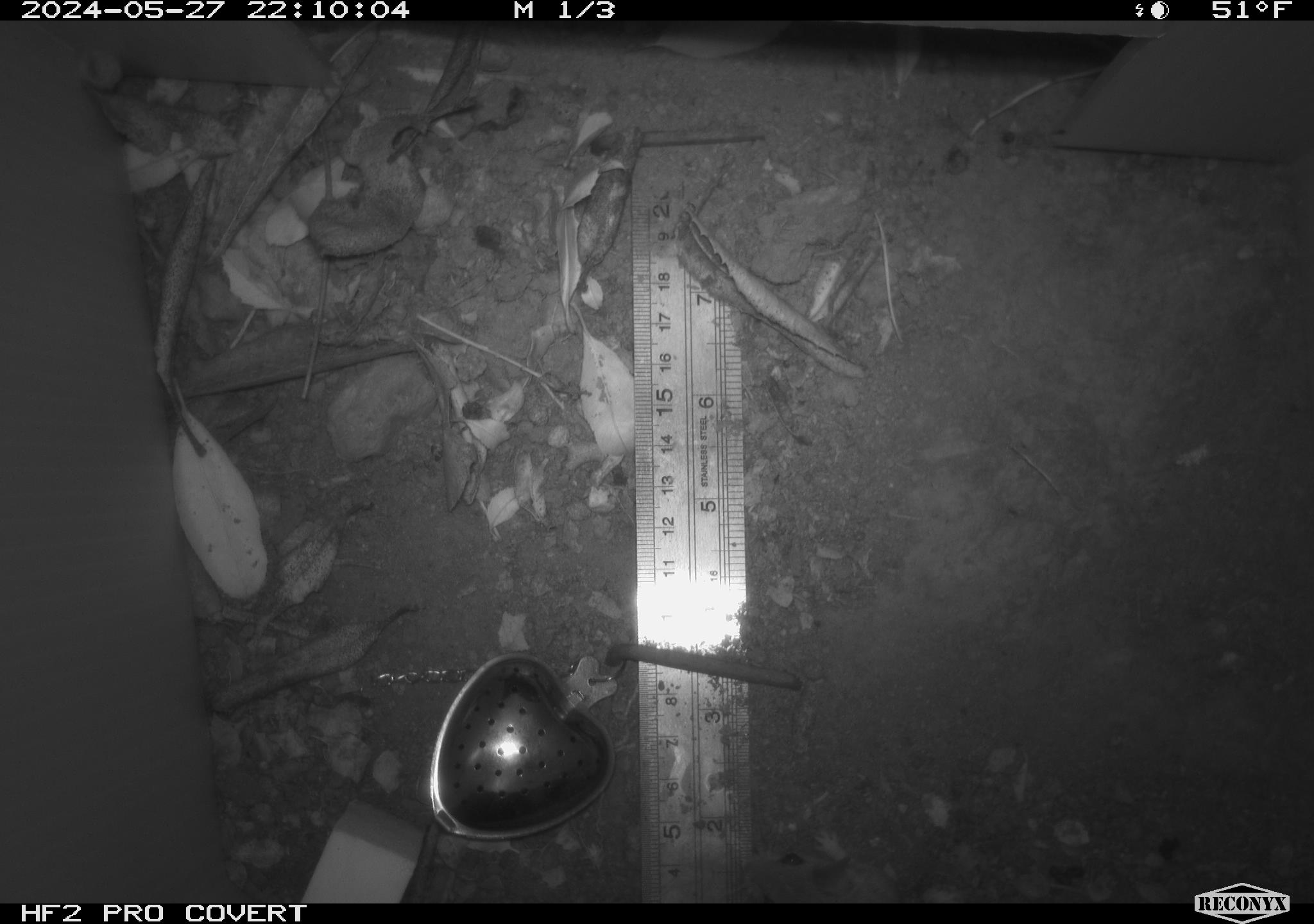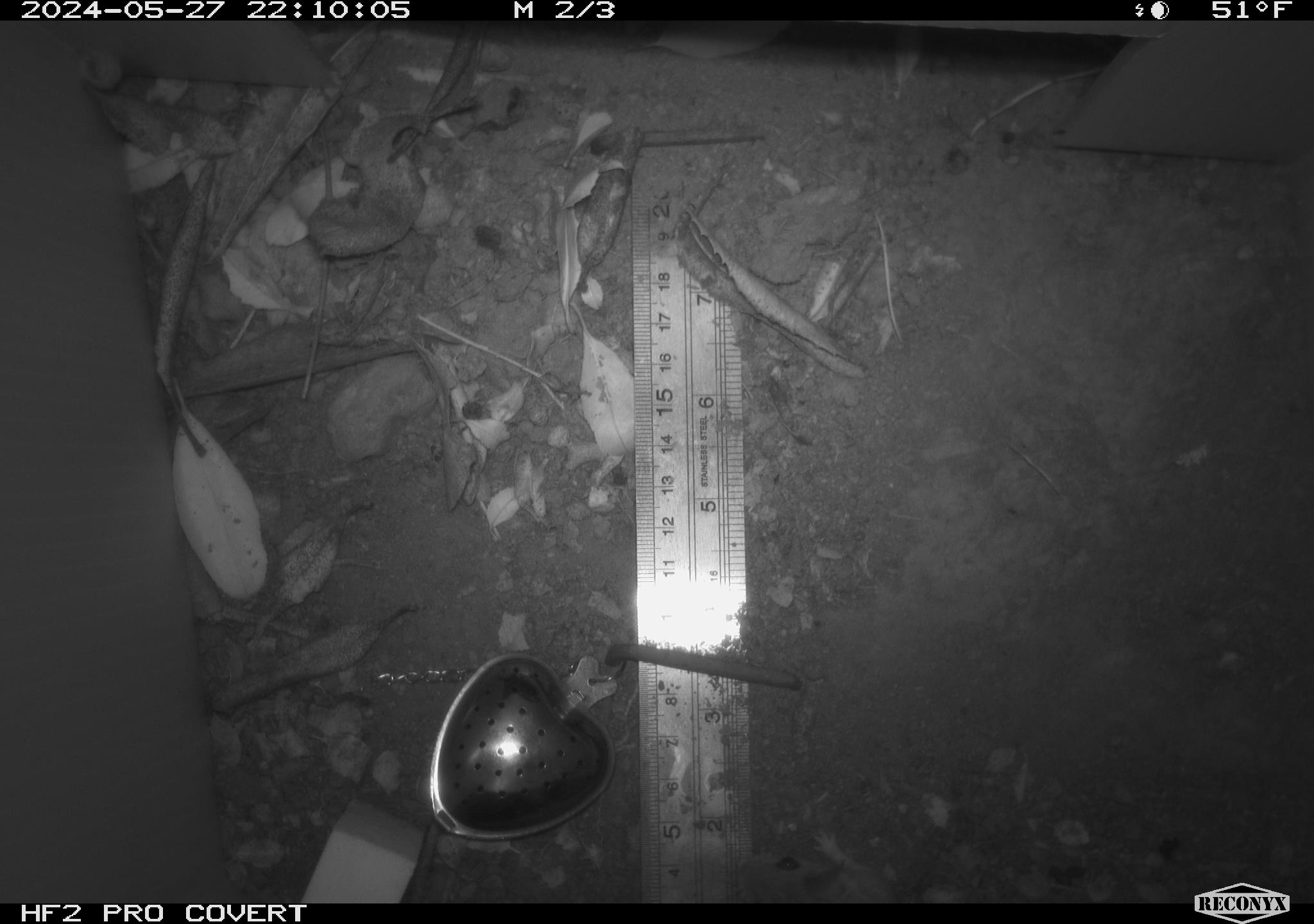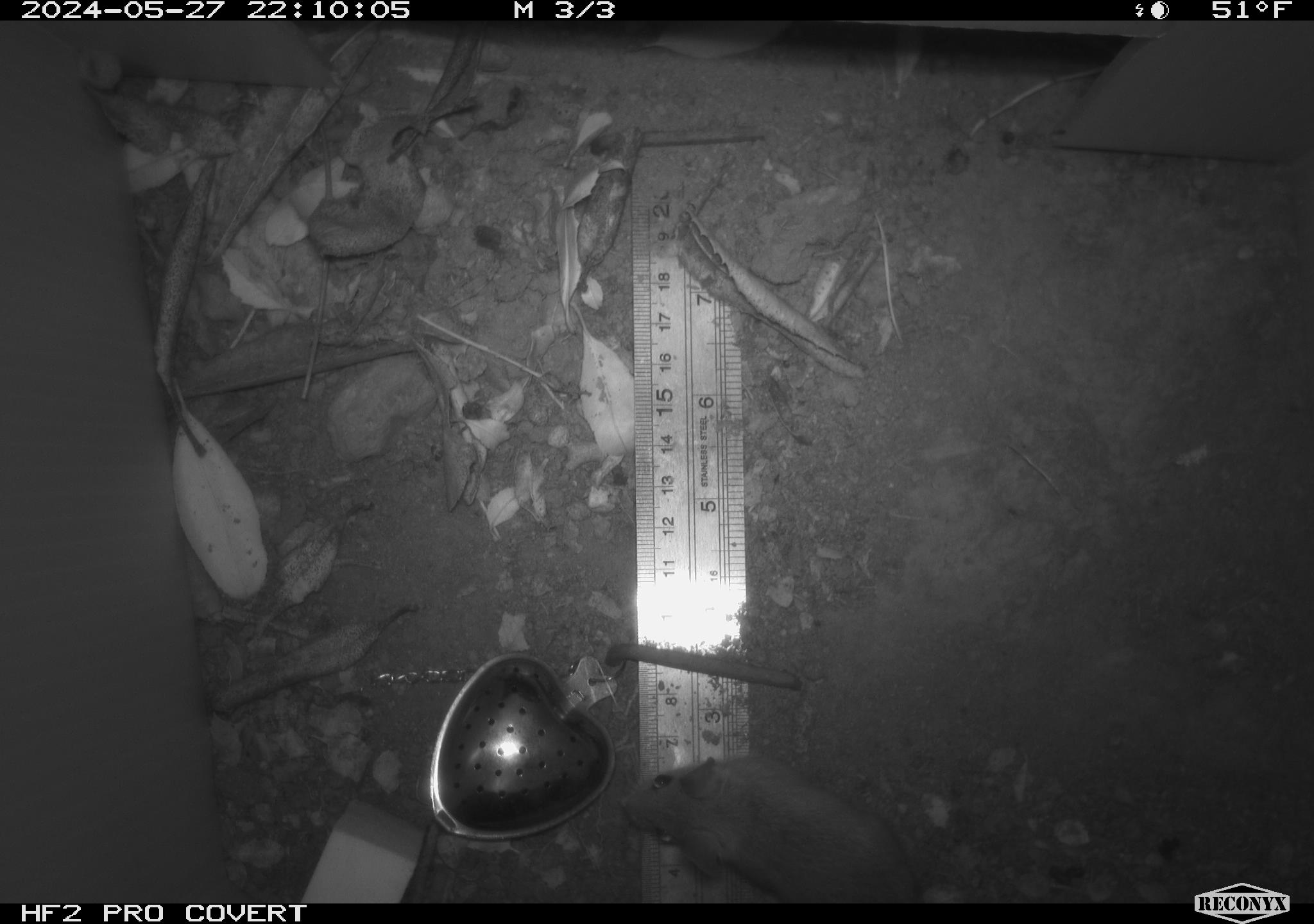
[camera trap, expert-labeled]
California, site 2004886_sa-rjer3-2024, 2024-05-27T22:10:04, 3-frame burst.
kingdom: Animalia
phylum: Chordata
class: Mammalia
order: Rodentia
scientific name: Rodentia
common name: mouse species